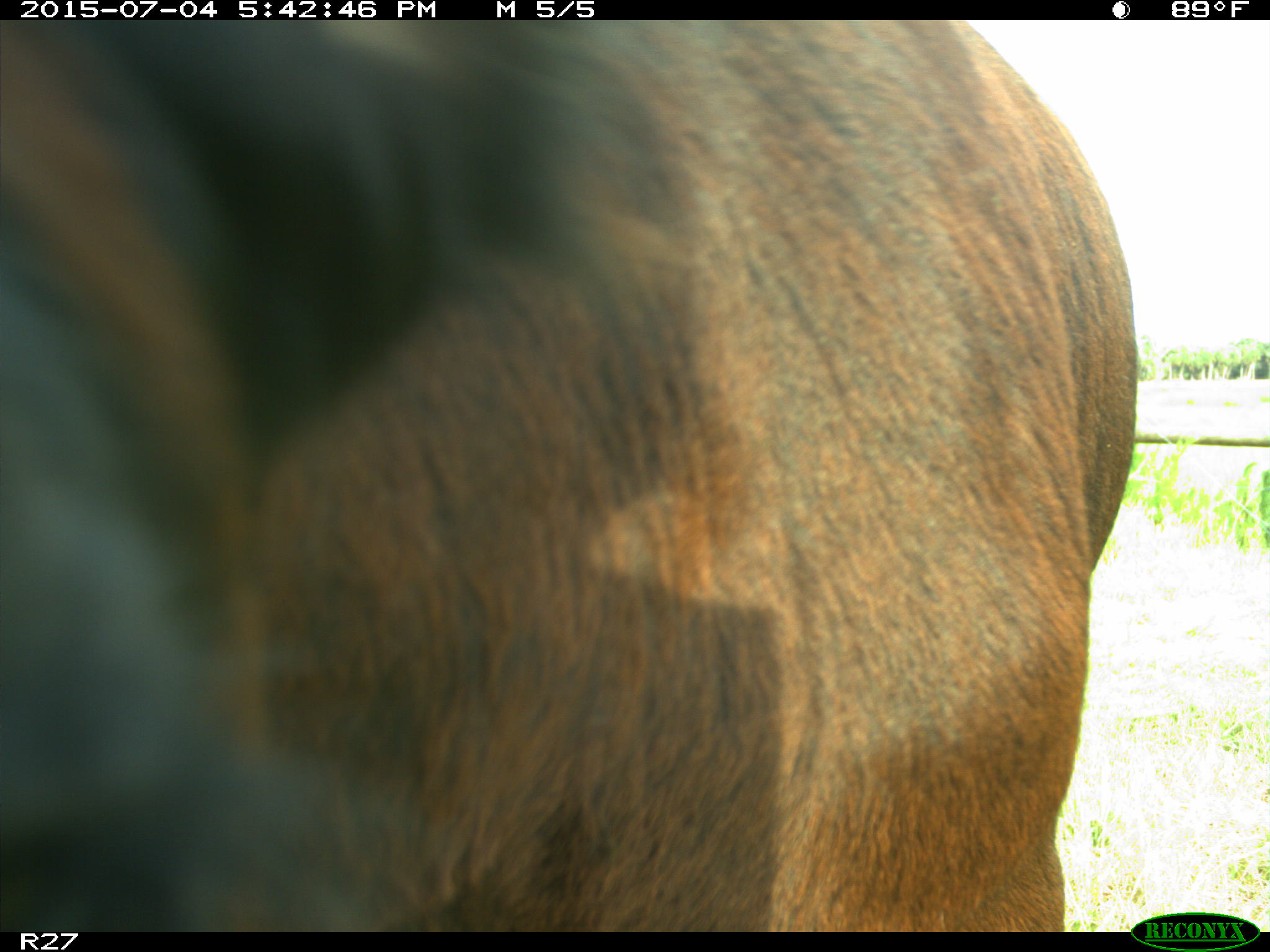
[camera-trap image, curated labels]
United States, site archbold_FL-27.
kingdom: Animalia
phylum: Chordata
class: Mammalia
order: Artiodactyla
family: Bovidae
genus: Bos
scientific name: Bos taurus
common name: domestic cow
Bos taurus (domestic cow).